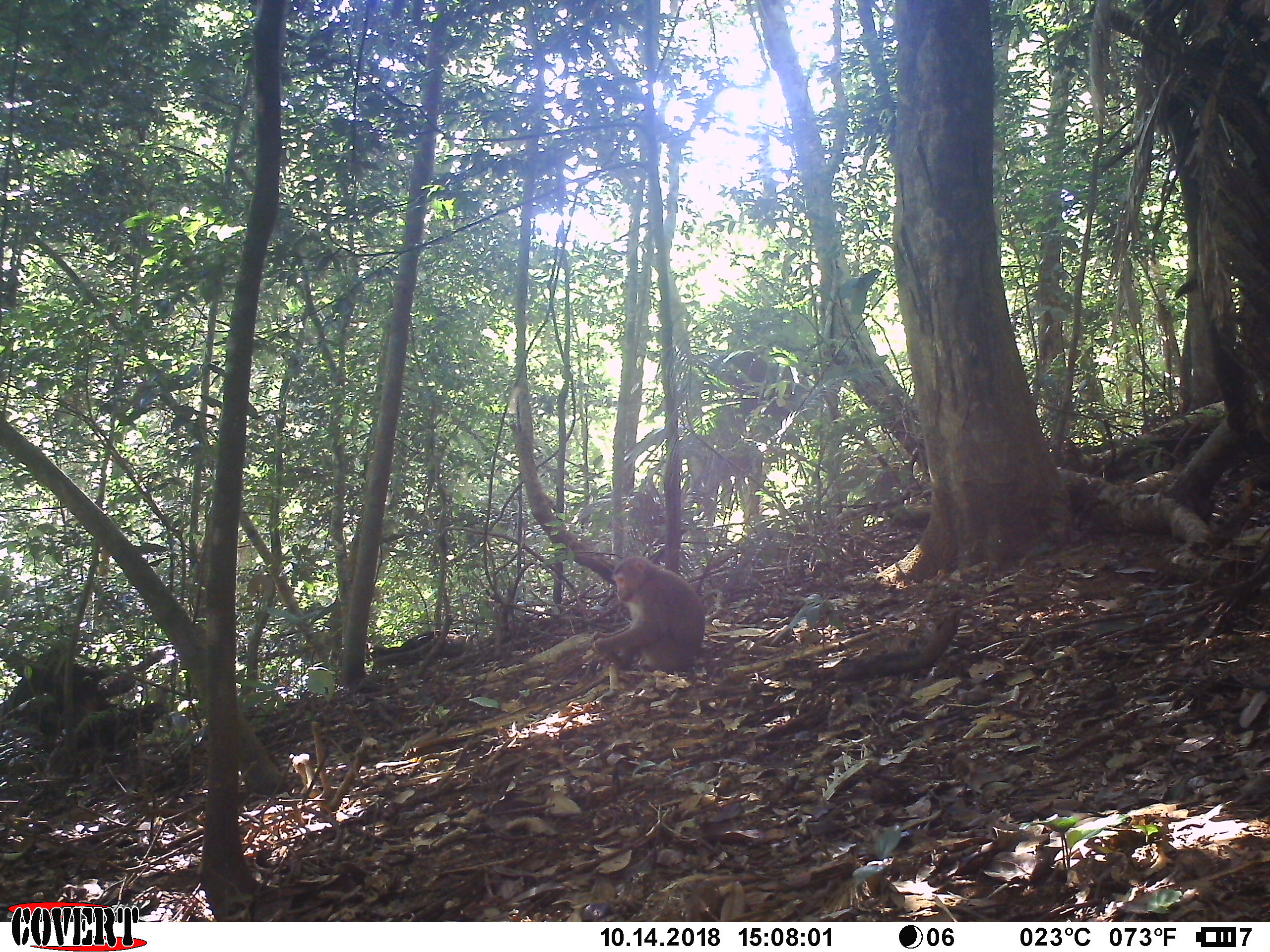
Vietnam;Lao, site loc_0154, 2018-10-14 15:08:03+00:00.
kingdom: Animalia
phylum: Chordata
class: Mammalia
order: Primates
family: Cercopithecidae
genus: Macaca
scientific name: Macaca nemestrina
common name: pig-tailed macaque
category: pig tailed macaque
Pig tailed macaque (pig-tailed macaque) (Macaca nemestrina). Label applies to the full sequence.